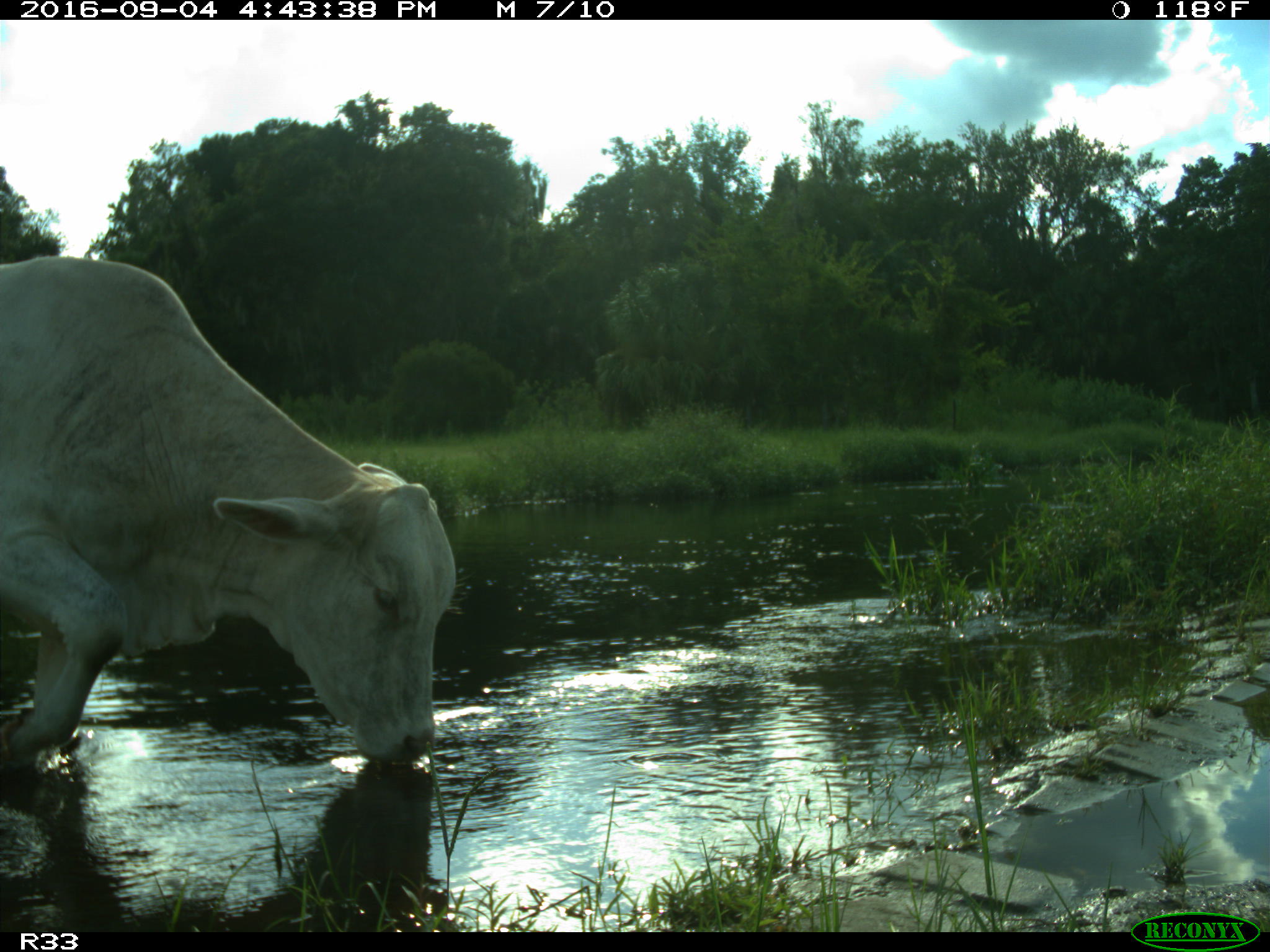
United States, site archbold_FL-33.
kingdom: Animalia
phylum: Chordata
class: Mammalia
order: Artiodactyla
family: Bovidae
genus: Bos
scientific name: Bos taurus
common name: domestic cow